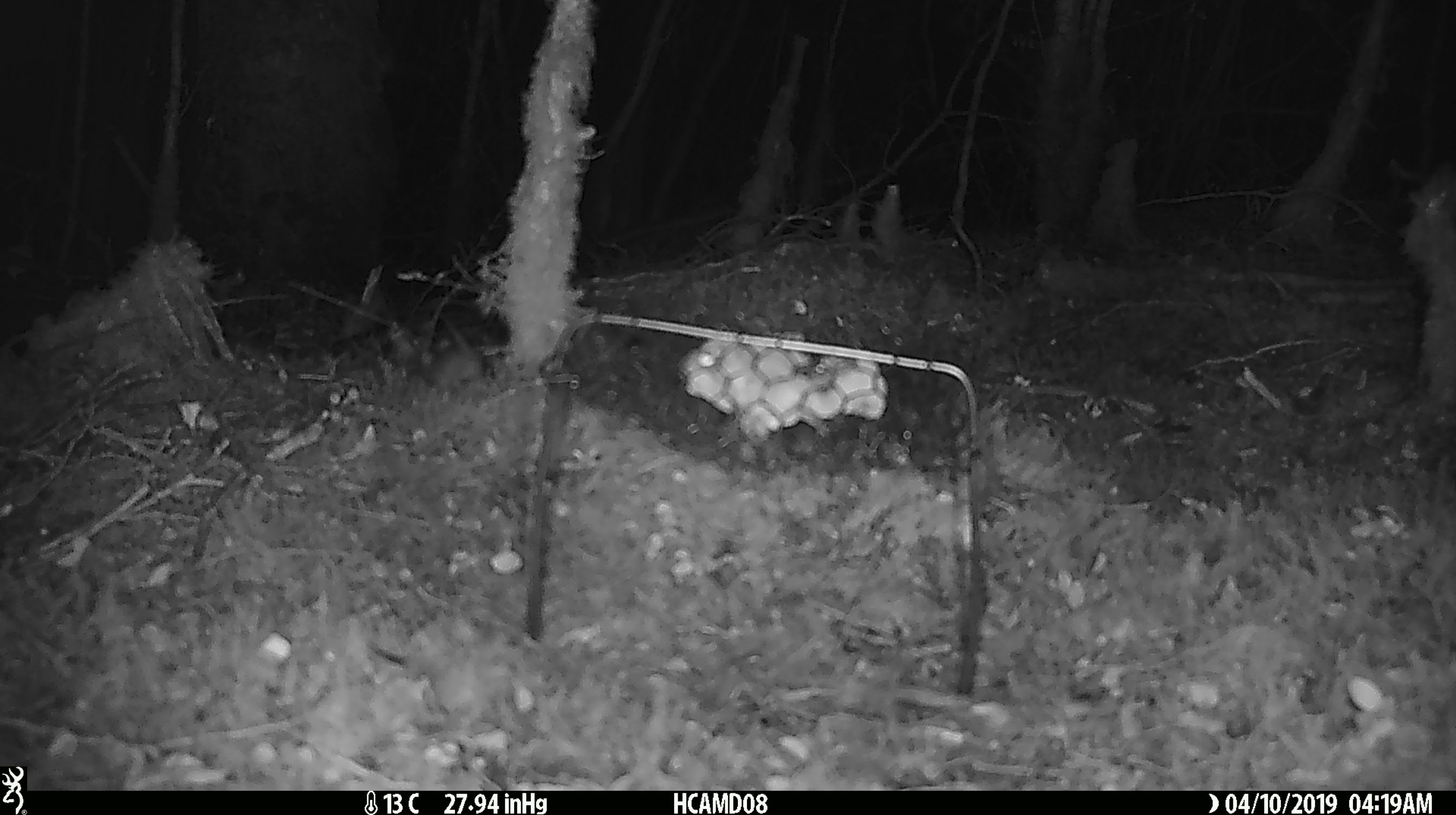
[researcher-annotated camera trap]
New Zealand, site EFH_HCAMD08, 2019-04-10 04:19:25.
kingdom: Animalia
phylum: Chordata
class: Mammalia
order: Rodentia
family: Muridae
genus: Mus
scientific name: Mus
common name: mouse